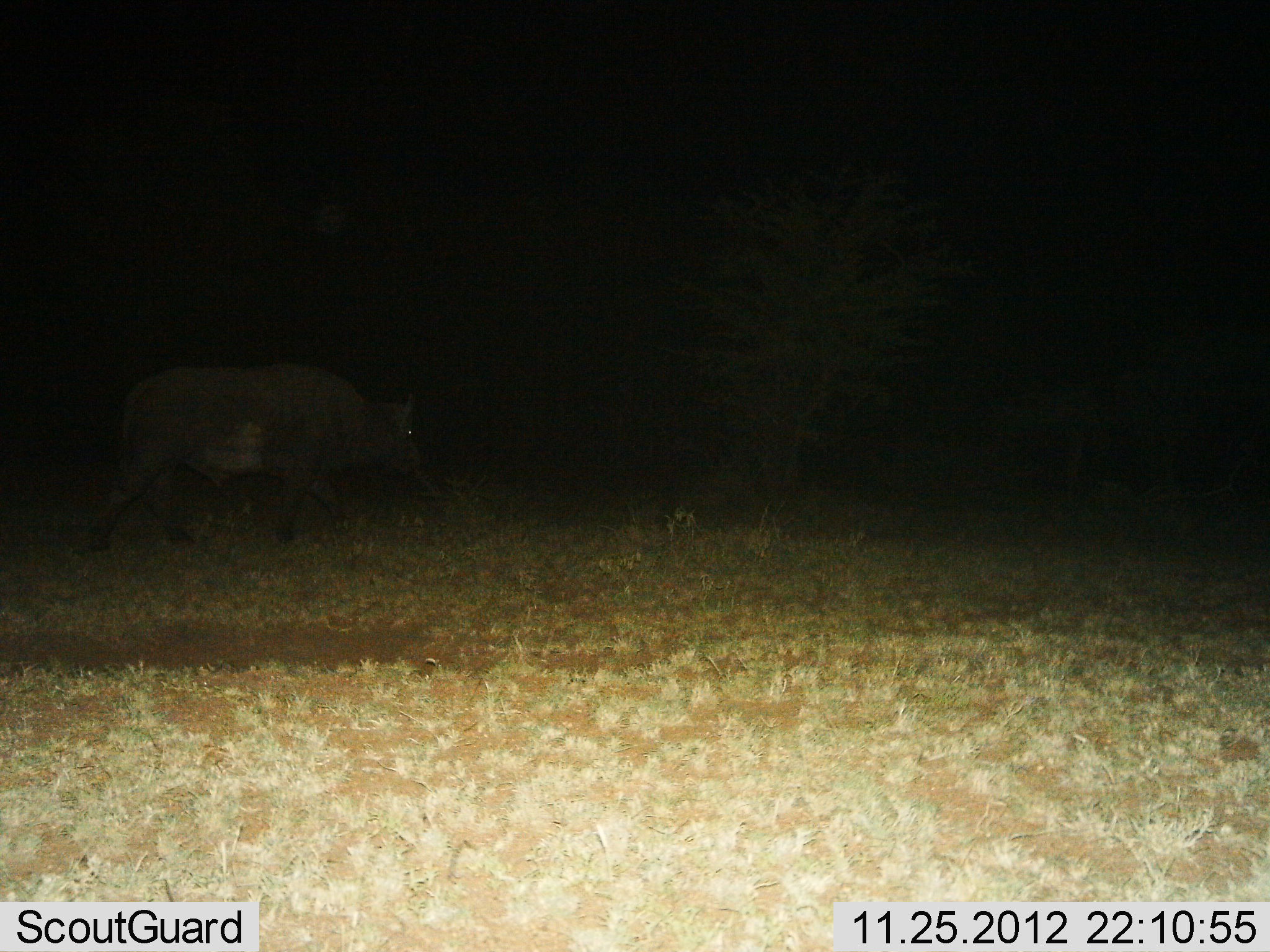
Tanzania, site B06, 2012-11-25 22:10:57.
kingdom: Animalia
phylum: Chordata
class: Mammalia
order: Artiodactyla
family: Bovidae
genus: Syncerus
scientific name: Syncerus caffer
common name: cape buffalo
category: buffalo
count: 1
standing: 10%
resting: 0%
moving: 80%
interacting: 0%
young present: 0%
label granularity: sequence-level